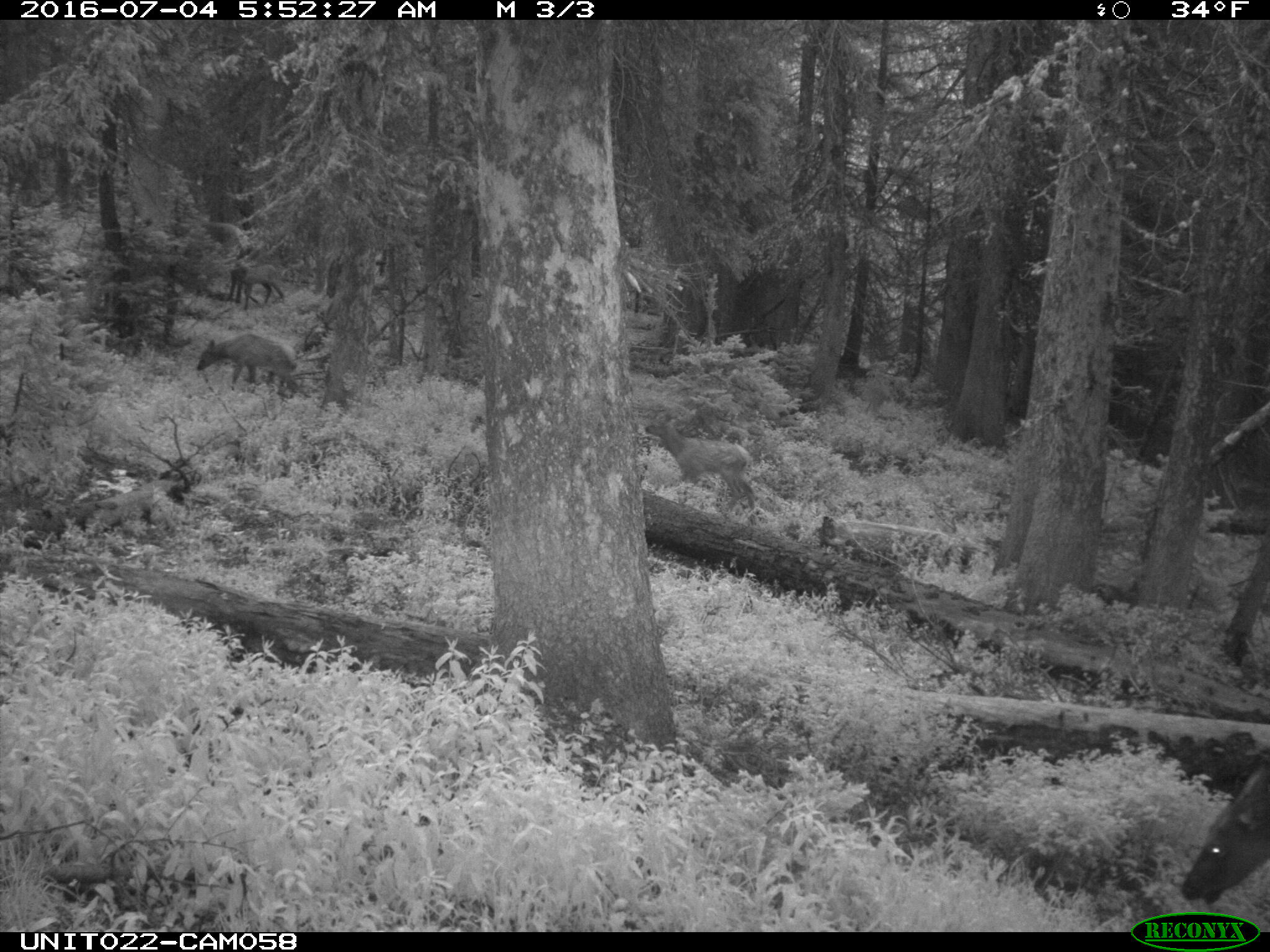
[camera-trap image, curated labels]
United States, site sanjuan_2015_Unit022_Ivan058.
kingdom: Animalia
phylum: Chordata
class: Mammalia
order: Artiodactyla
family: Cervidae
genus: Cervus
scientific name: Cervus elaphus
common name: red deer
Cervus elaphus (red deer).